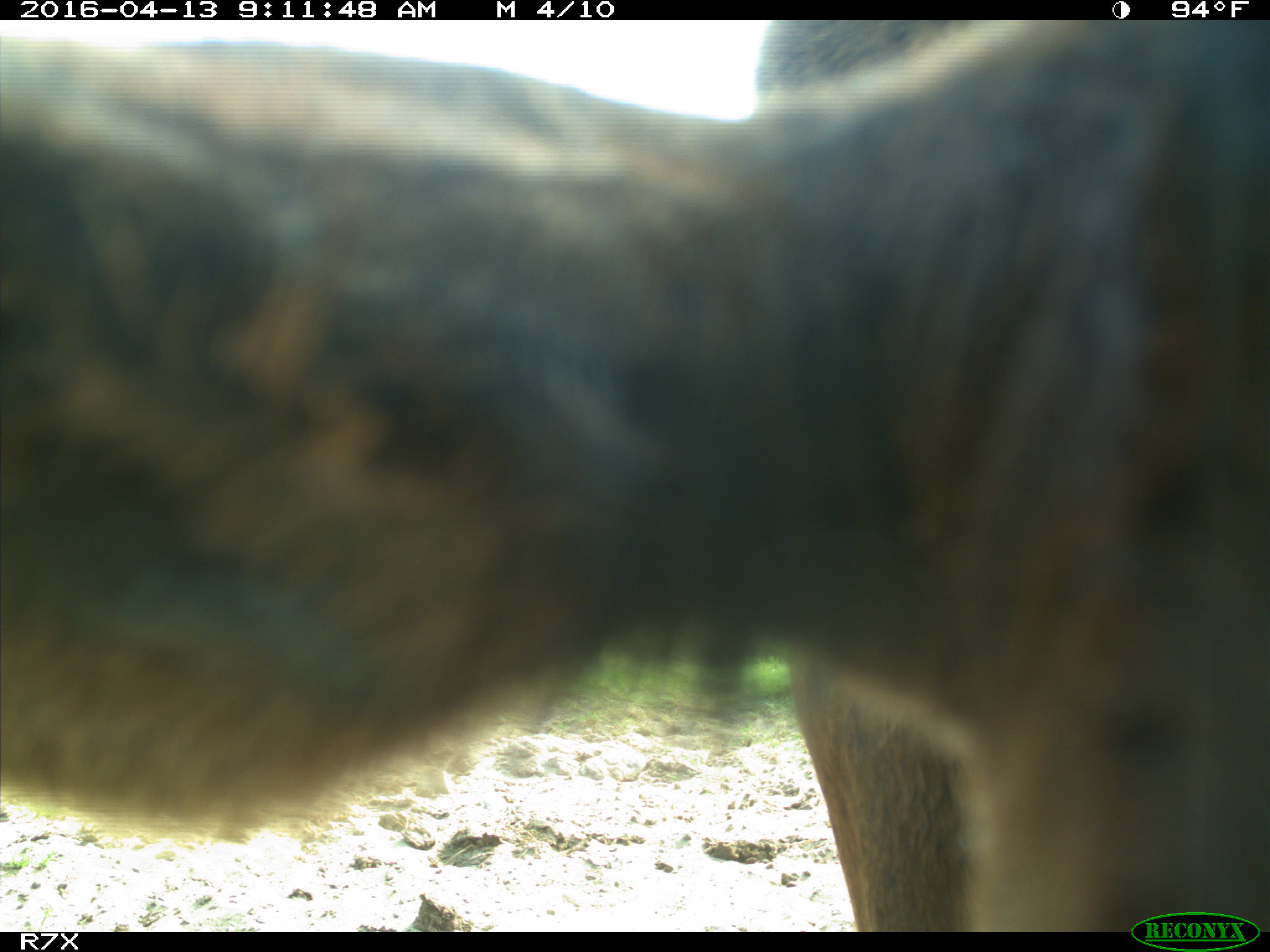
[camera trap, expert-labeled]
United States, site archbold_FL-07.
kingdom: Animalia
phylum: Chordata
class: Mammalia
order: Artiodactyla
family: Bovidae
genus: Bos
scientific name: Bos taurus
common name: domestic cow